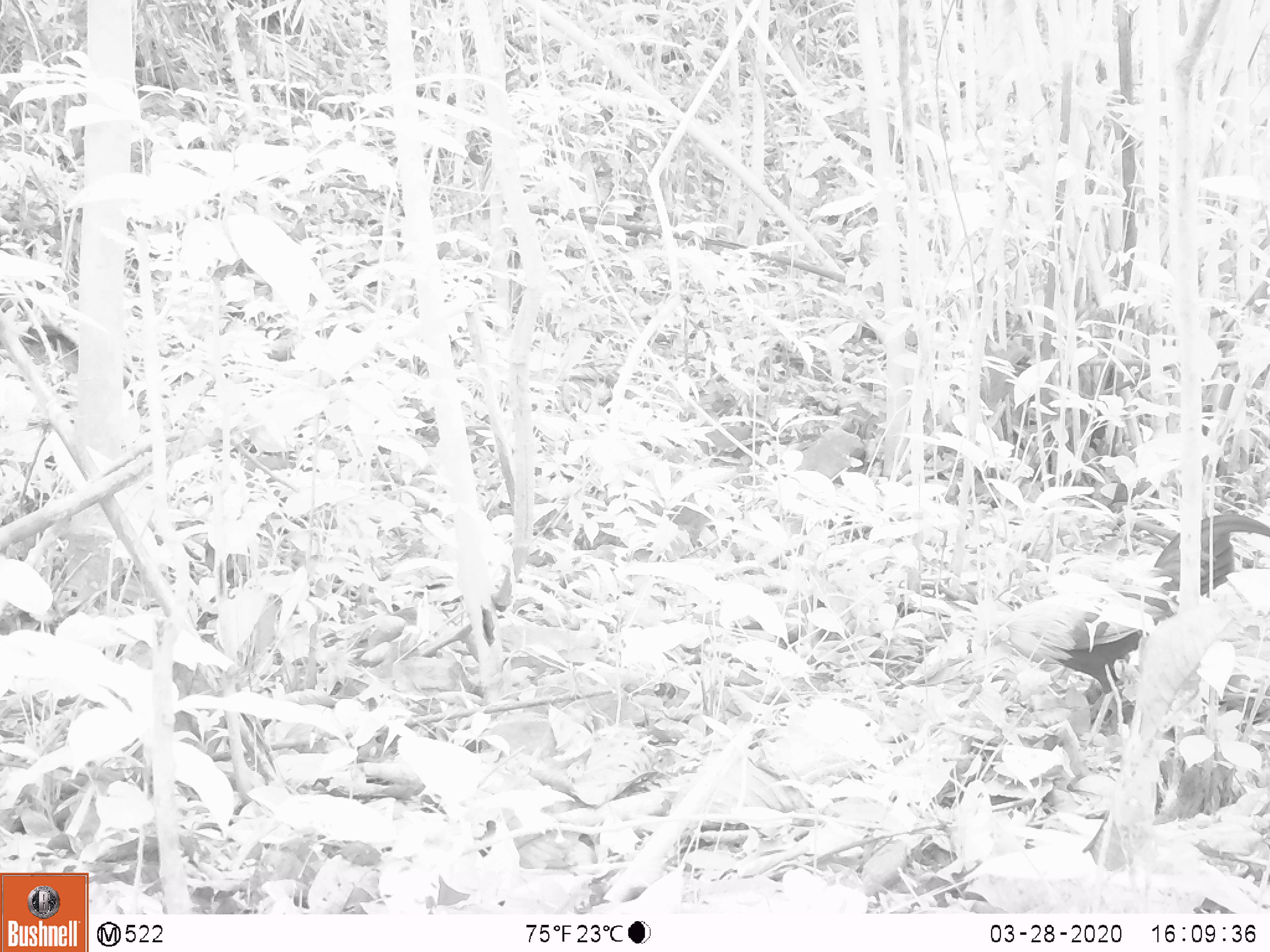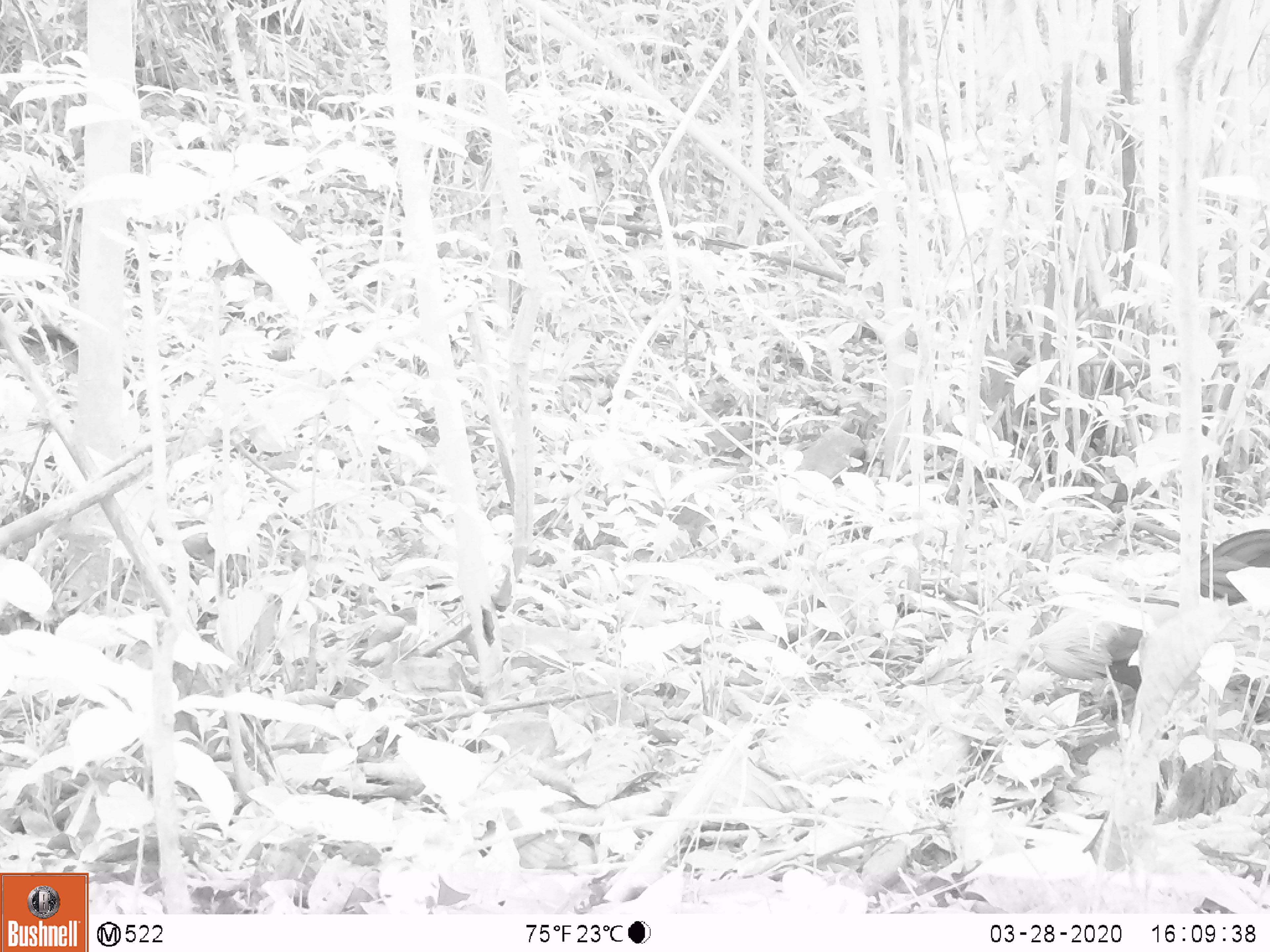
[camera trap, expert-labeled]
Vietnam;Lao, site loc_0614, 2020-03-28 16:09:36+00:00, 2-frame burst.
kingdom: Animalia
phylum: Chordata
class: Aves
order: Galliformes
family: Phasianidae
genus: Gallus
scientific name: Gallus gallus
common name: red junglefowl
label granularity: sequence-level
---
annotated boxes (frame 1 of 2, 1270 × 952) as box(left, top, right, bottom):
red junglefowl: box(974, 512, 1270, 718)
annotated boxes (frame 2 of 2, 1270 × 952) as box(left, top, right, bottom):
red junglefowl: box(1017, 528, 1270, 692)